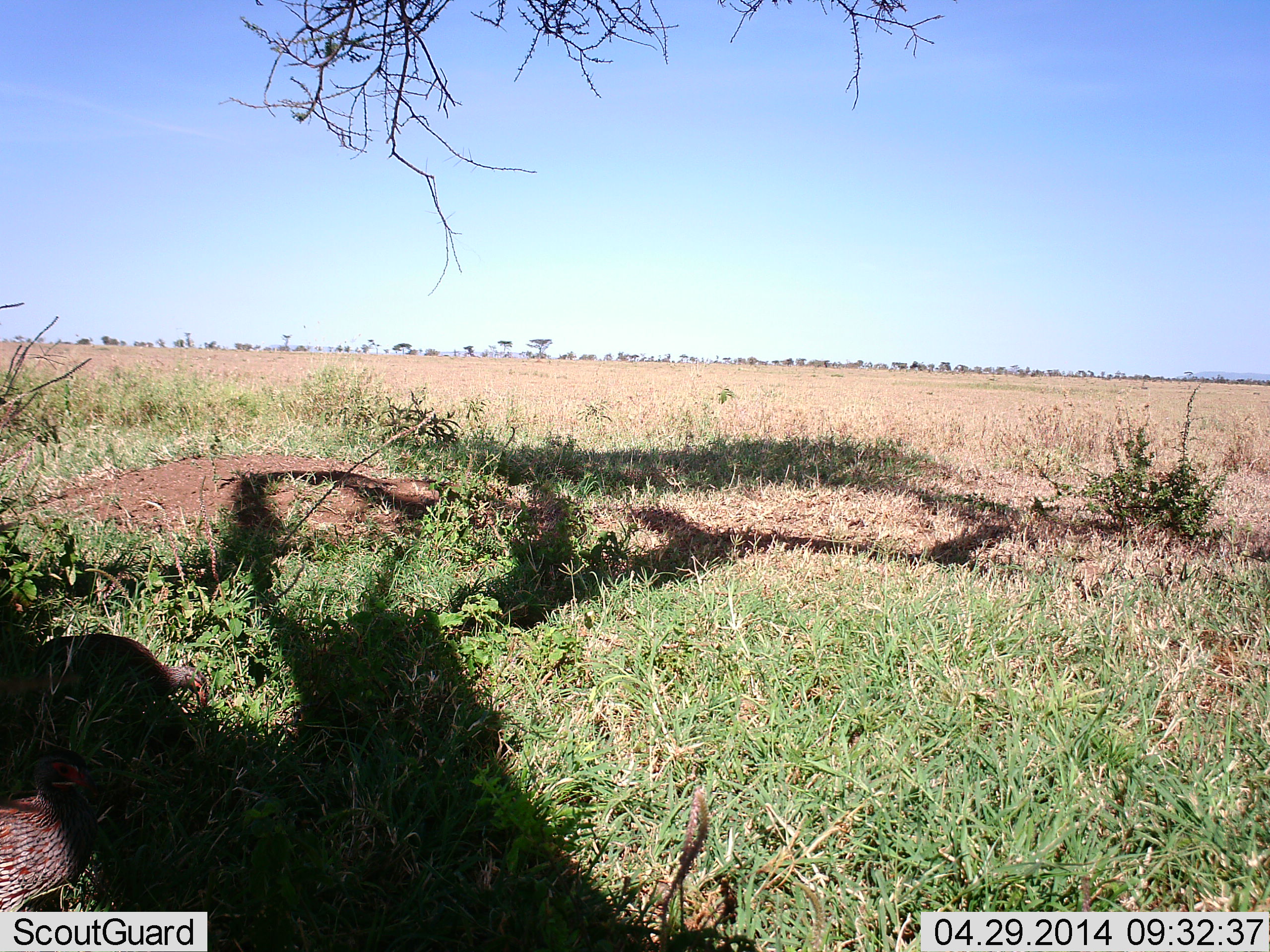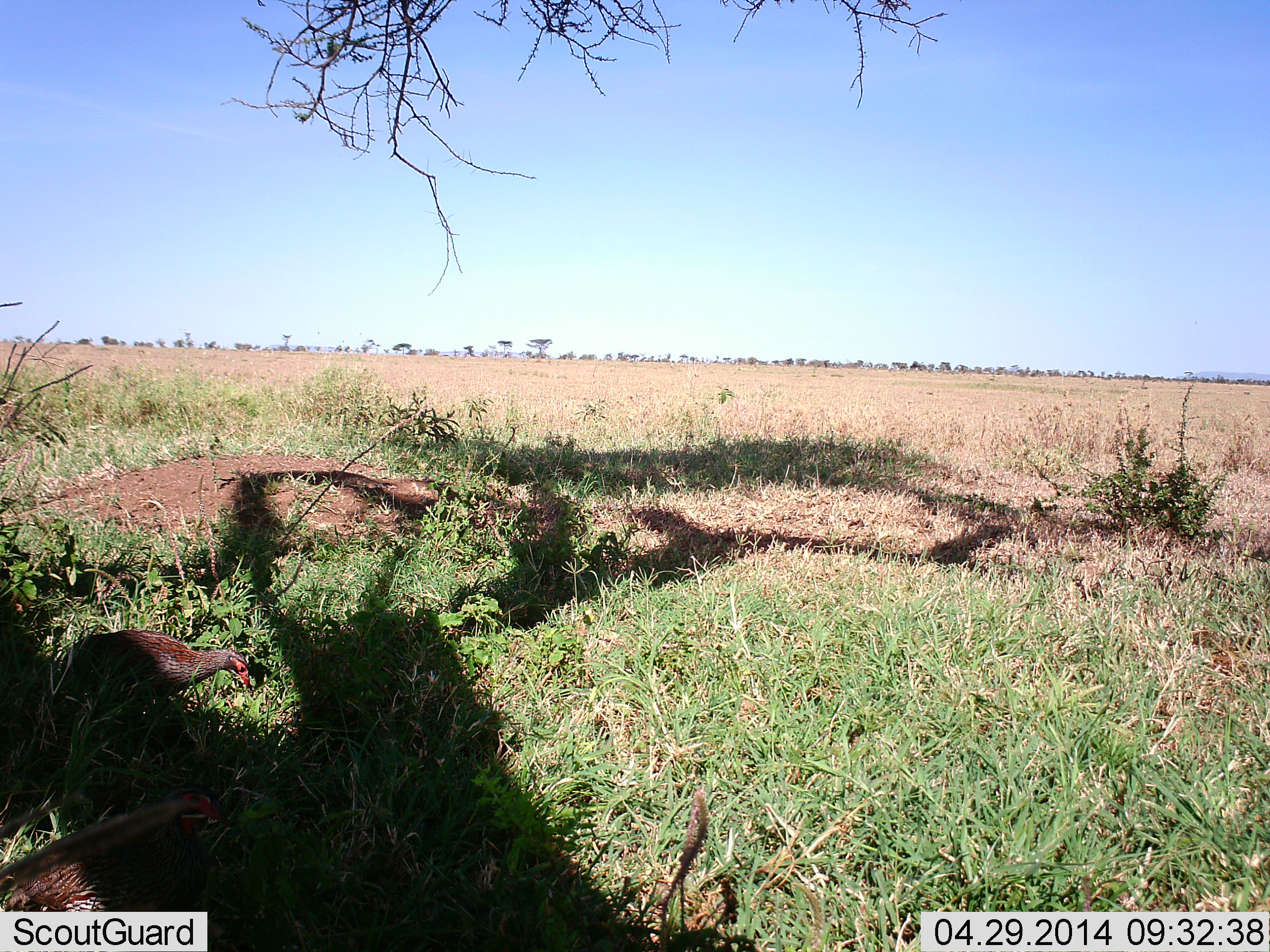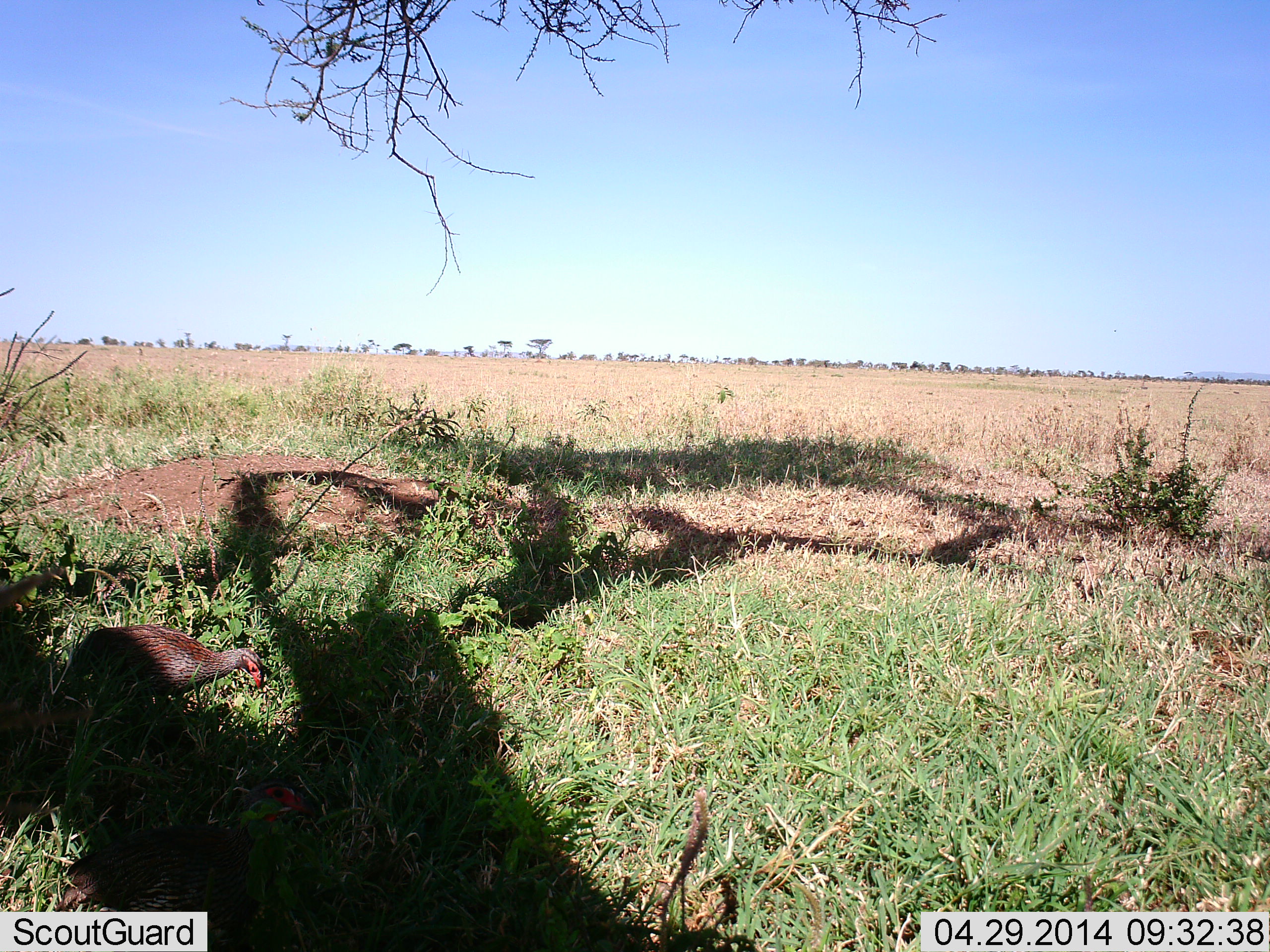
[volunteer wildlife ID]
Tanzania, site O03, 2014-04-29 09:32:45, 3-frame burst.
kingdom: Animalia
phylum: Chordata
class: Aves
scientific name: Aves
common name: bird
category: otherbird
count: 2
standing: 11%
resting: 0%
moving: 71%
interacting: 0%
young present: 0%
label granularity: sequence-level